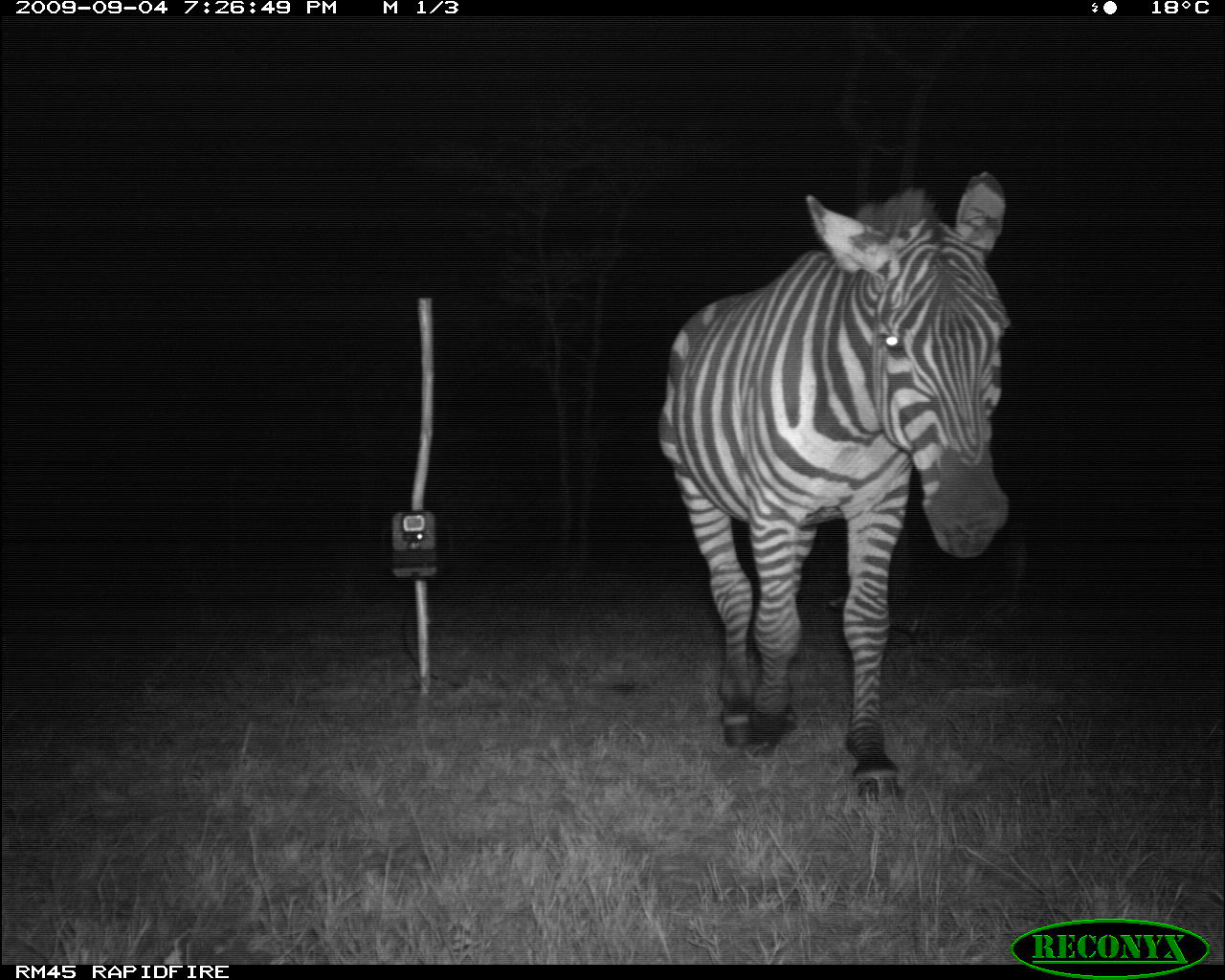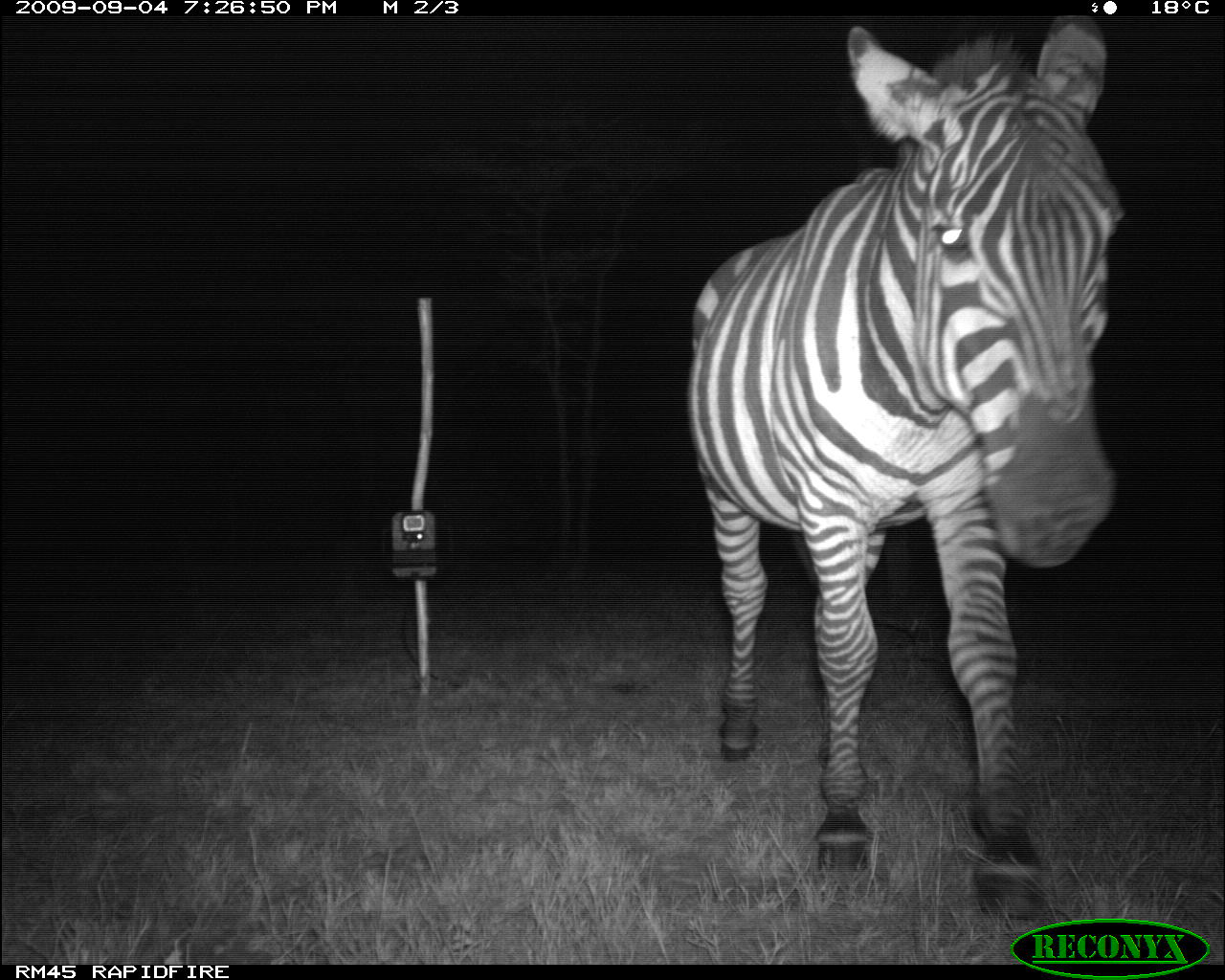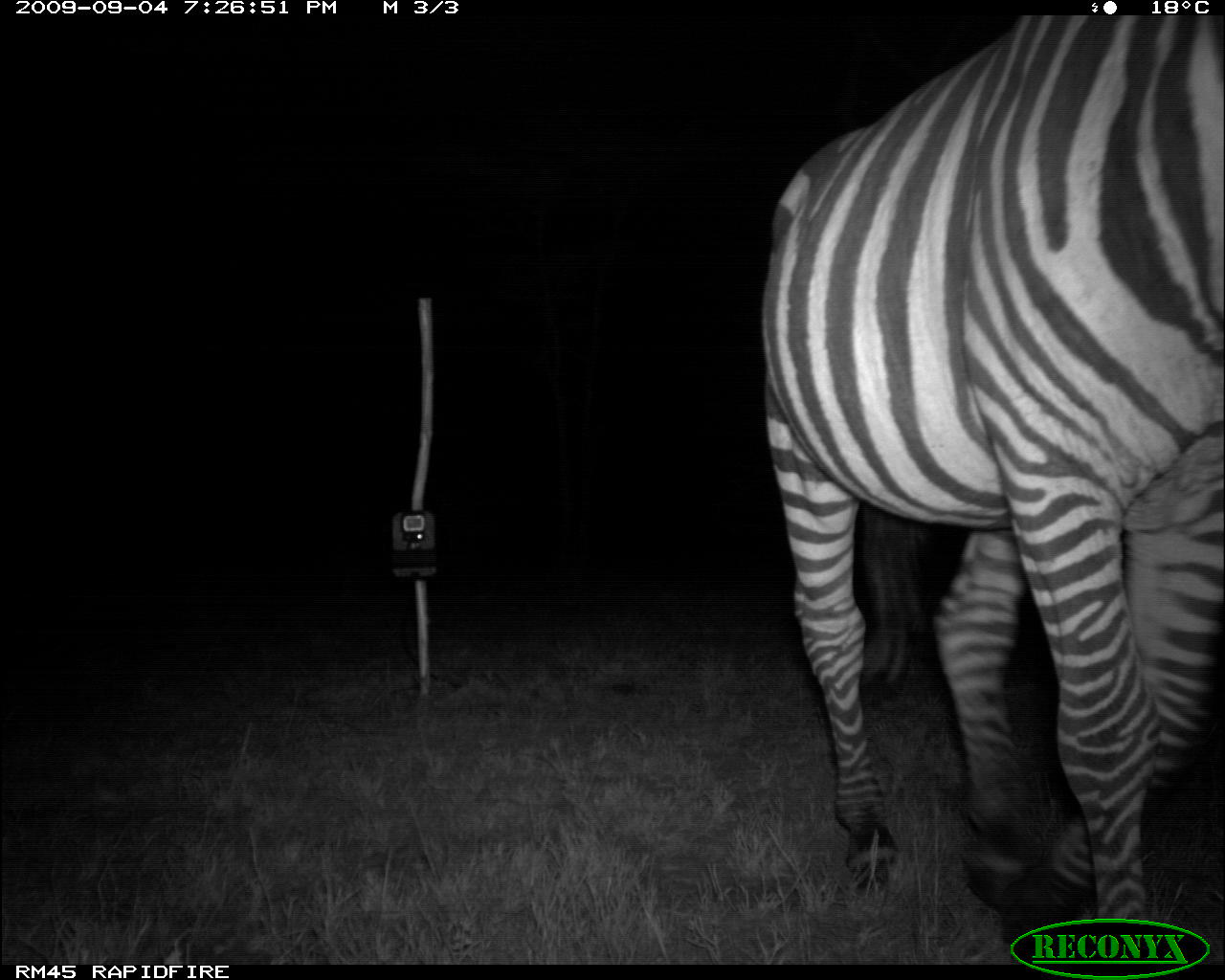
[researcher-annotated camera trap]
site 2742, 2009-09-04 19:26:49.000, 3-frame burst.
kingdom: Animalia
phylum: Chordata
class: Mammalia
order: Perissodactyla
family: Equidae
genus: Equus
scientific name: Equus quagga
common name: plains zebra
Equus quagga (plains zebra), count 1.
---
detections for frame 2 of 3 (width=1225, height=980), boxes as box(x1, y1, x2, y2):
equus quagga: box(687, 11, 1133, 938)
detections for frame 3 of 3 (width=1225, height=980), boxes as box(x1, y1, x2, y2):
equus quagga: box(750, 13, 1225, 960)